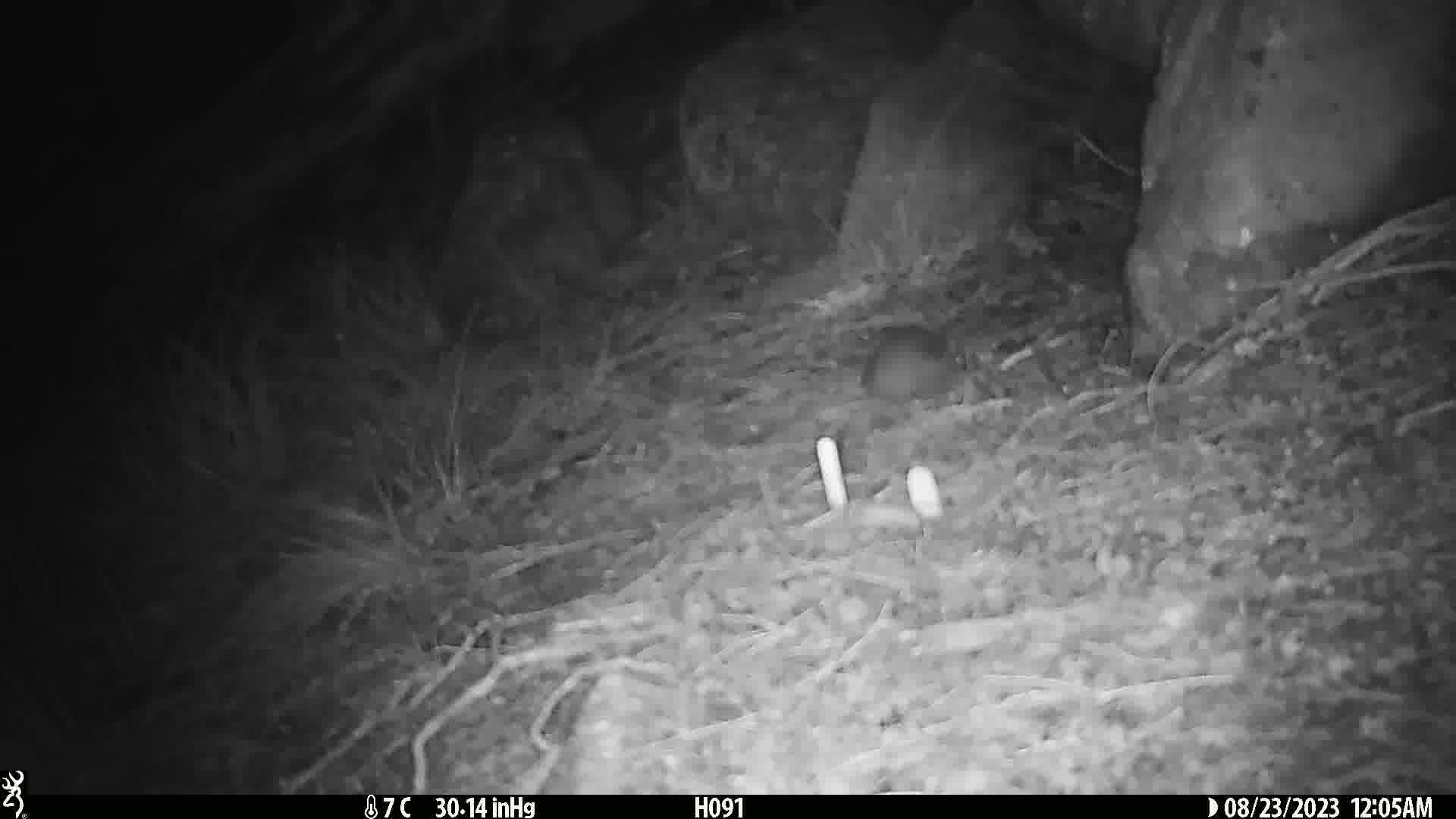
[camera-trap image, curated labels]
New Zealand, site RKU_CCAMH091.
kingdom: Animalia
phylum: Chordata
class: Mammalia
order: Rodentia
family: Muridae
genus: Rattus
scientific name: Rattus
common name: rat